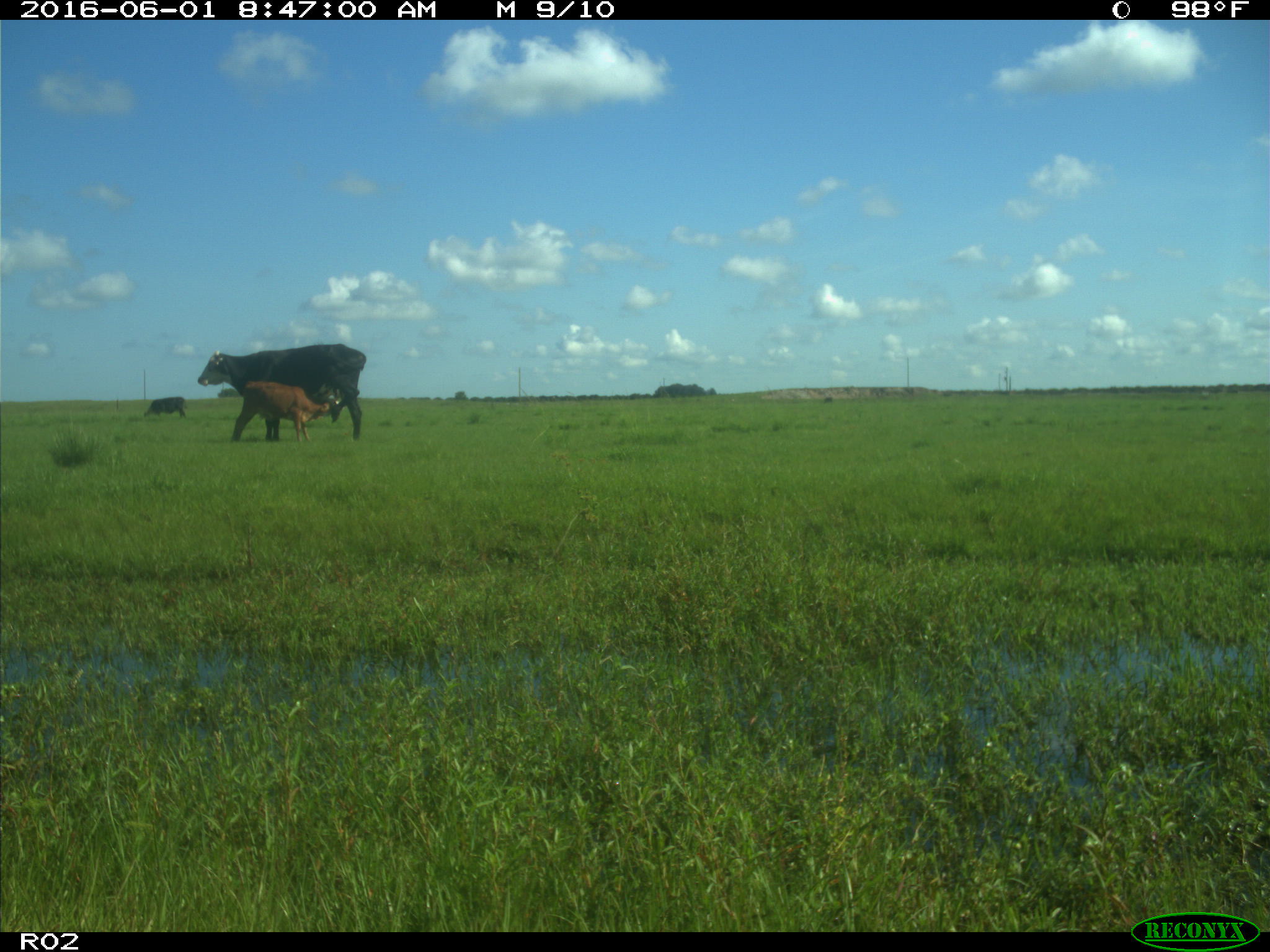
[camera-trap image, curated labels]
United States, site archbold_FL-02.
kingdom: Animalia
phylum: Chordata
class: Mammalia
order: Artiodactyla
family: Bovidae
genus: Bos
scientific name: Bos taurus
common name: domestic cow